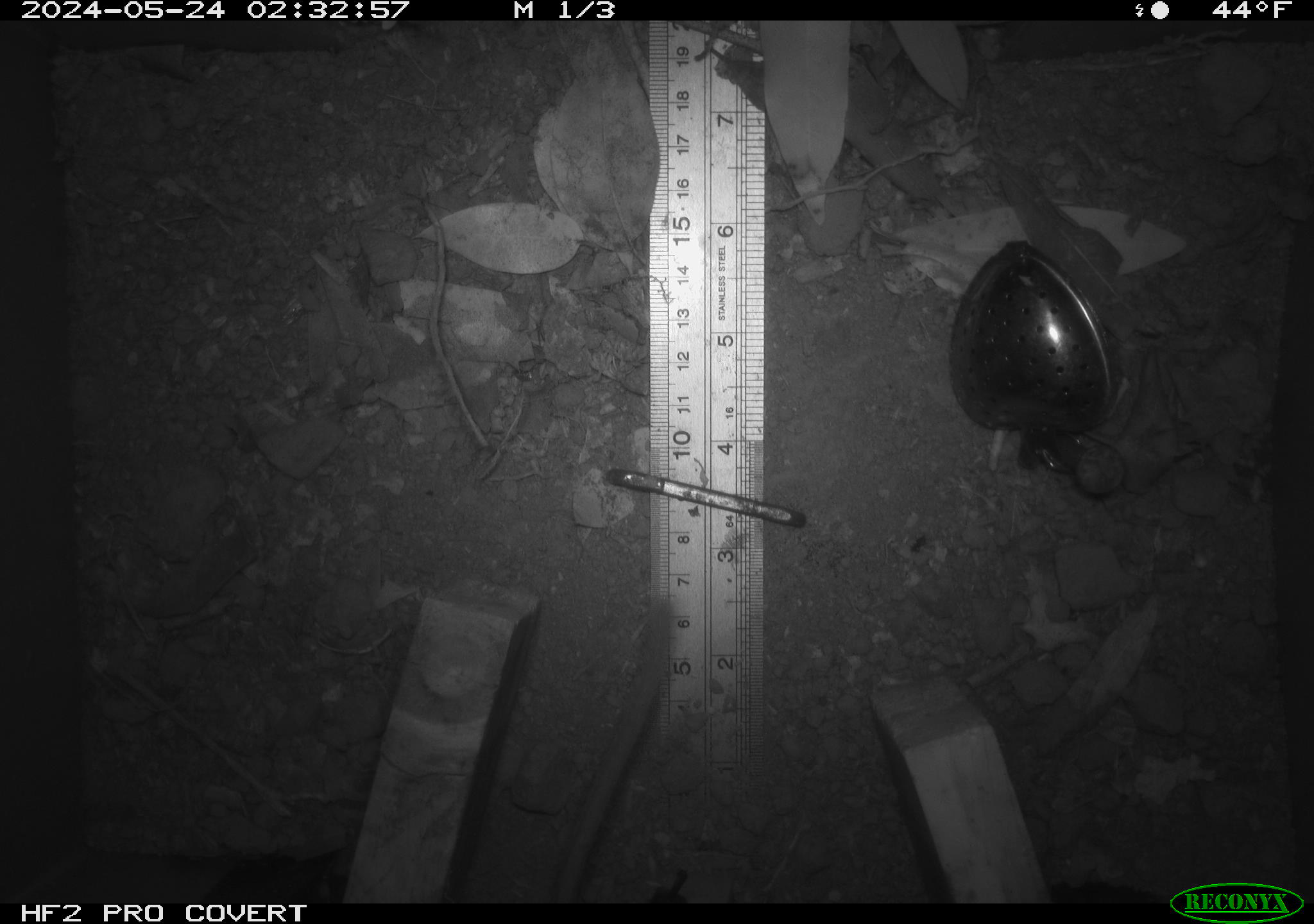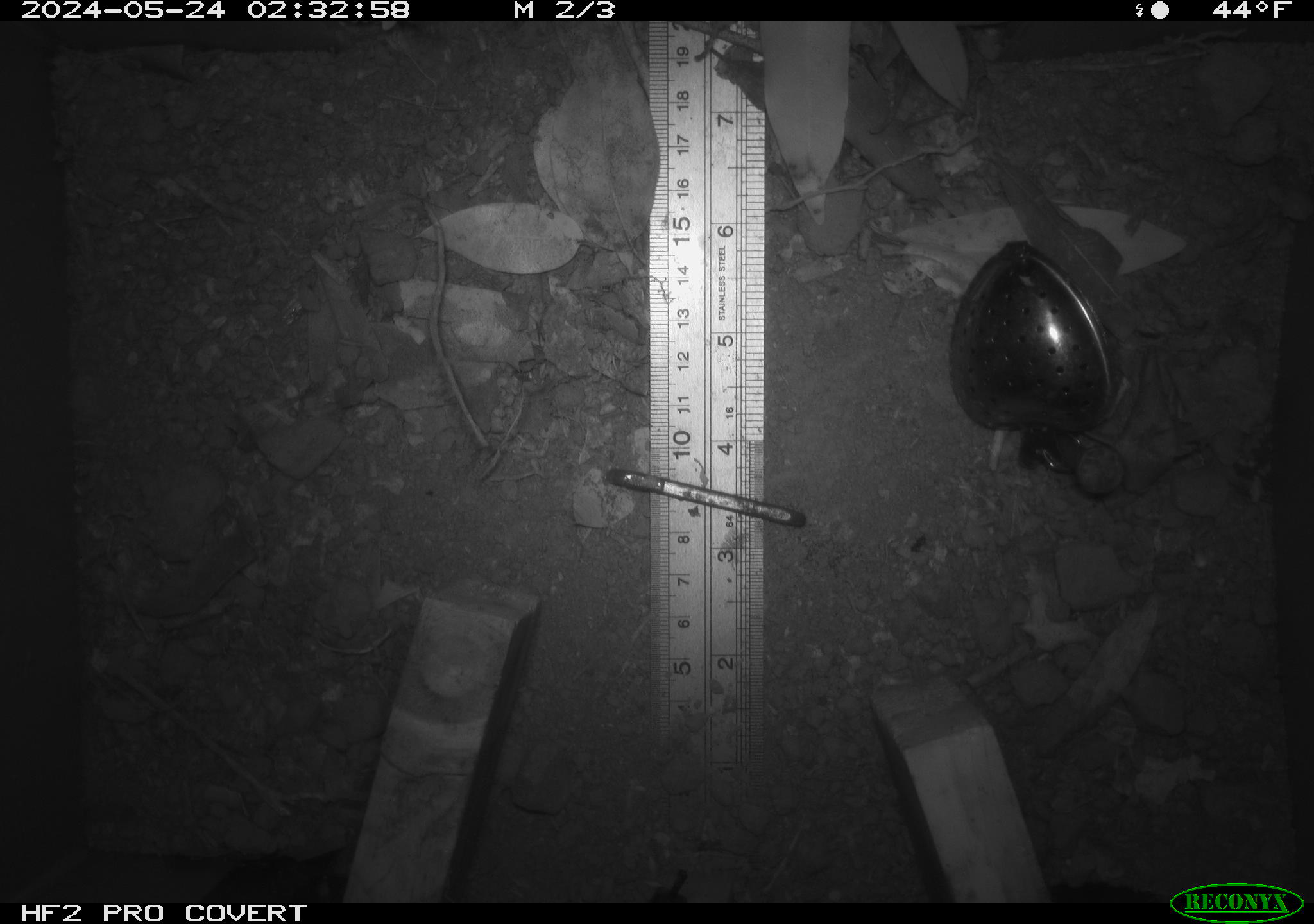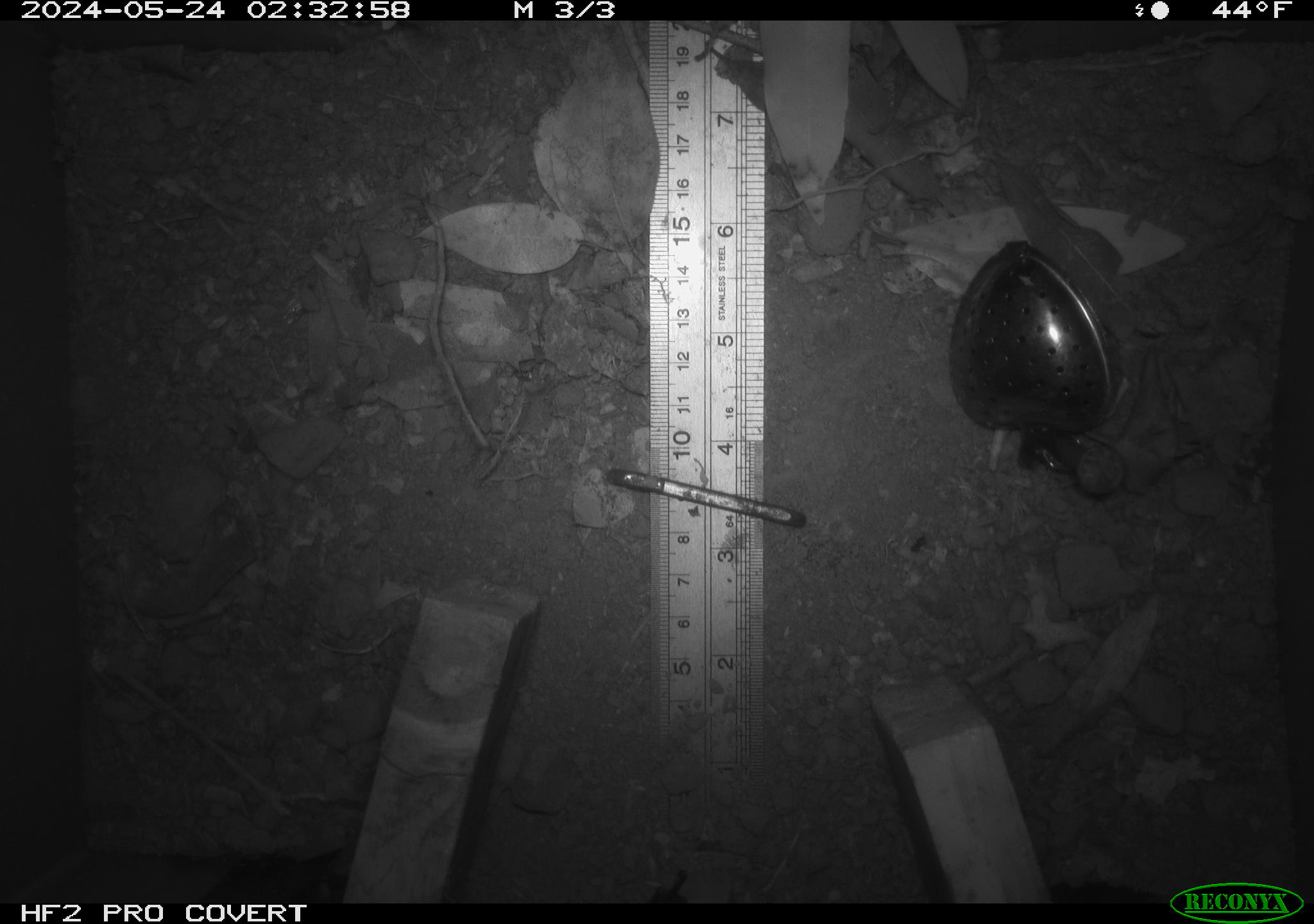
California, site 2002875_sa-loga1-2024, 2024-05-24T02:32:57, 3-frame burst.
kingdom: Animalia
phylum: Chordata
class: Mammalia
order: Rodentia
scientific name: Rodentia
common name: mouse species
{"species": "mouse species (Rodentia)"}